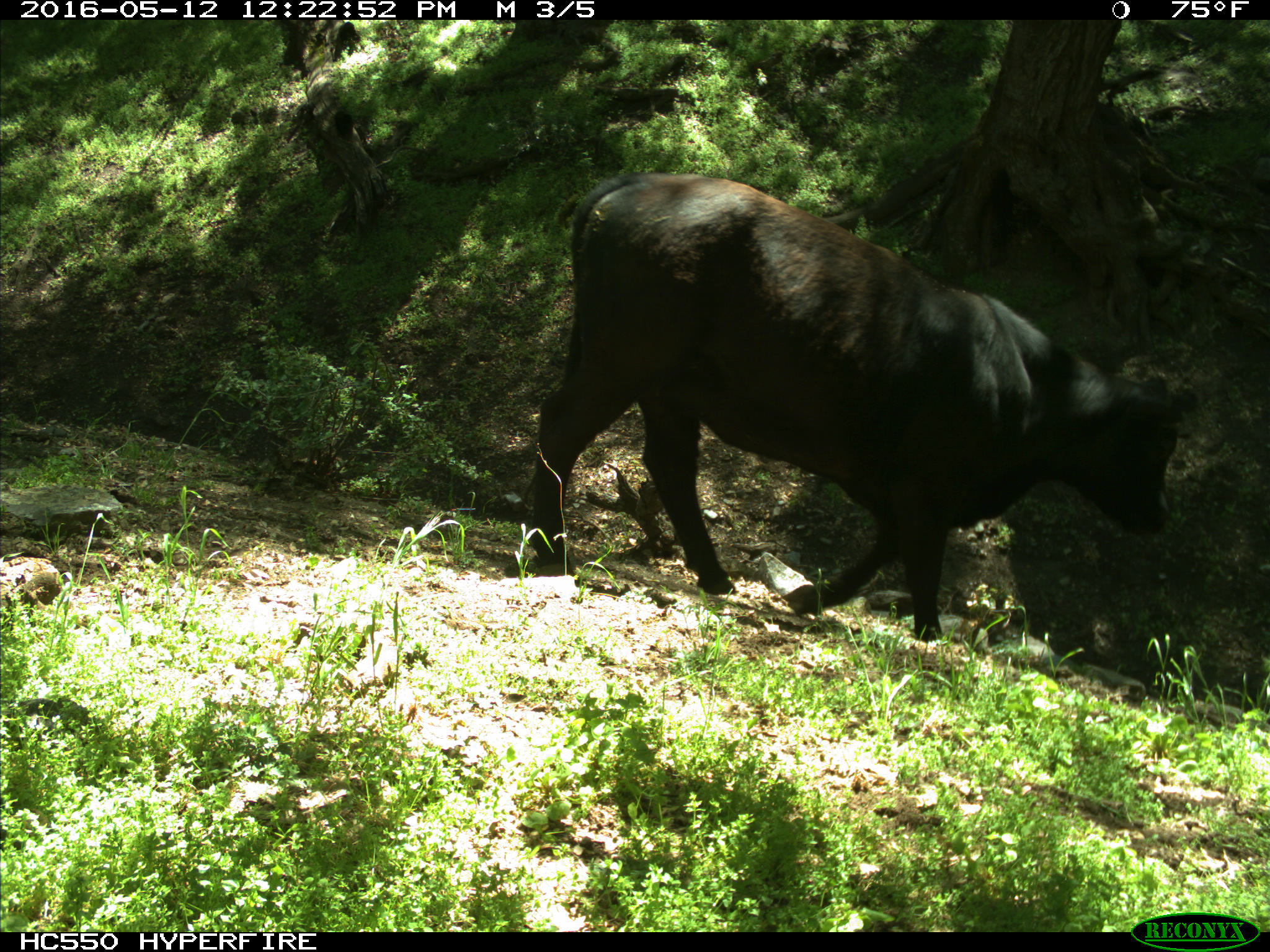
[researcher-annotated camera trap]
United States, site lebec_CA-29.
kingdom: Animalia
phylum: Chordata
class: Mammalia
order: Artiodactyla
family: Bovidae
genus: Bos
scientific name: Bos taurus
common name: domestic cow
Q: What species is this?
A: Bos taurus (domestic cow).